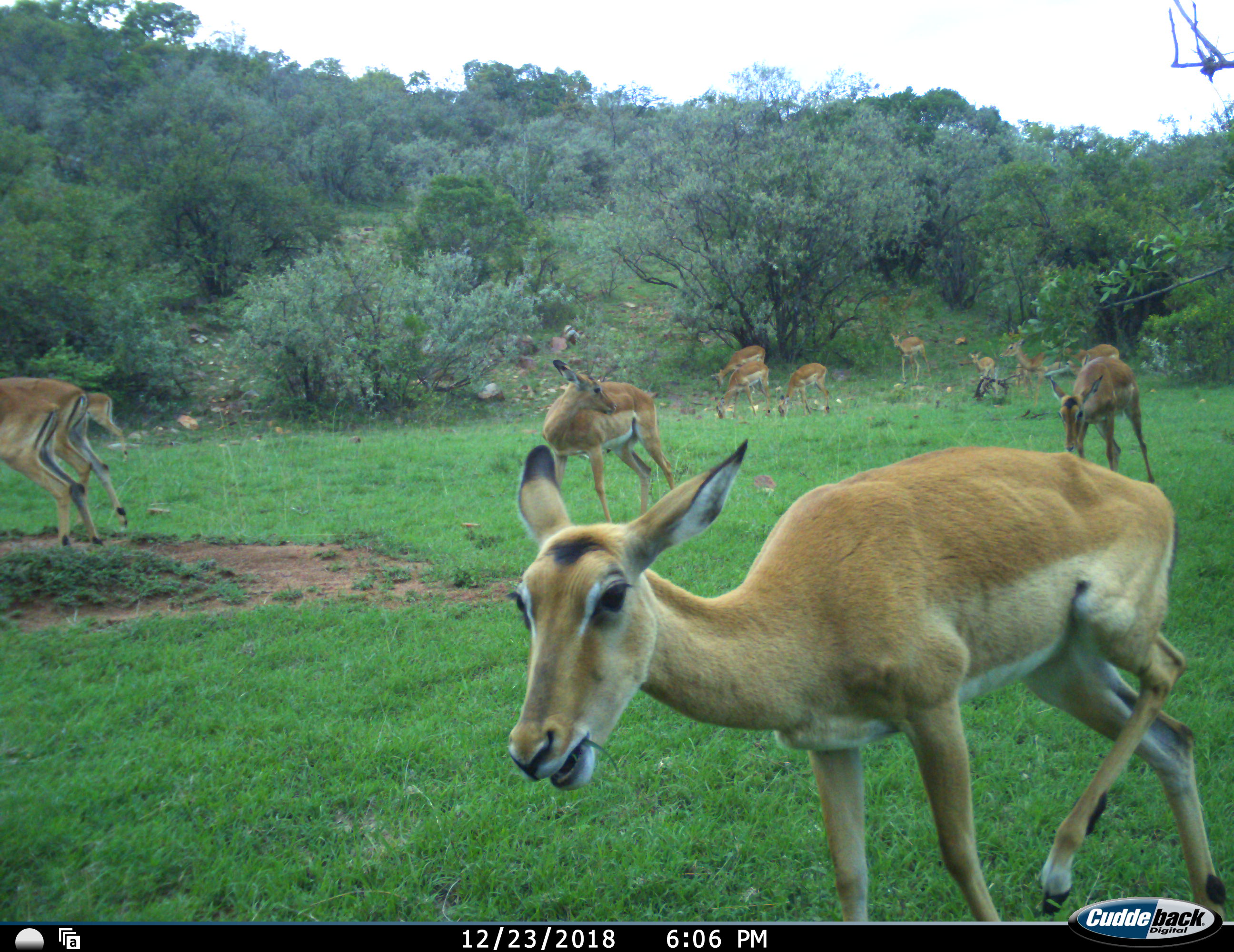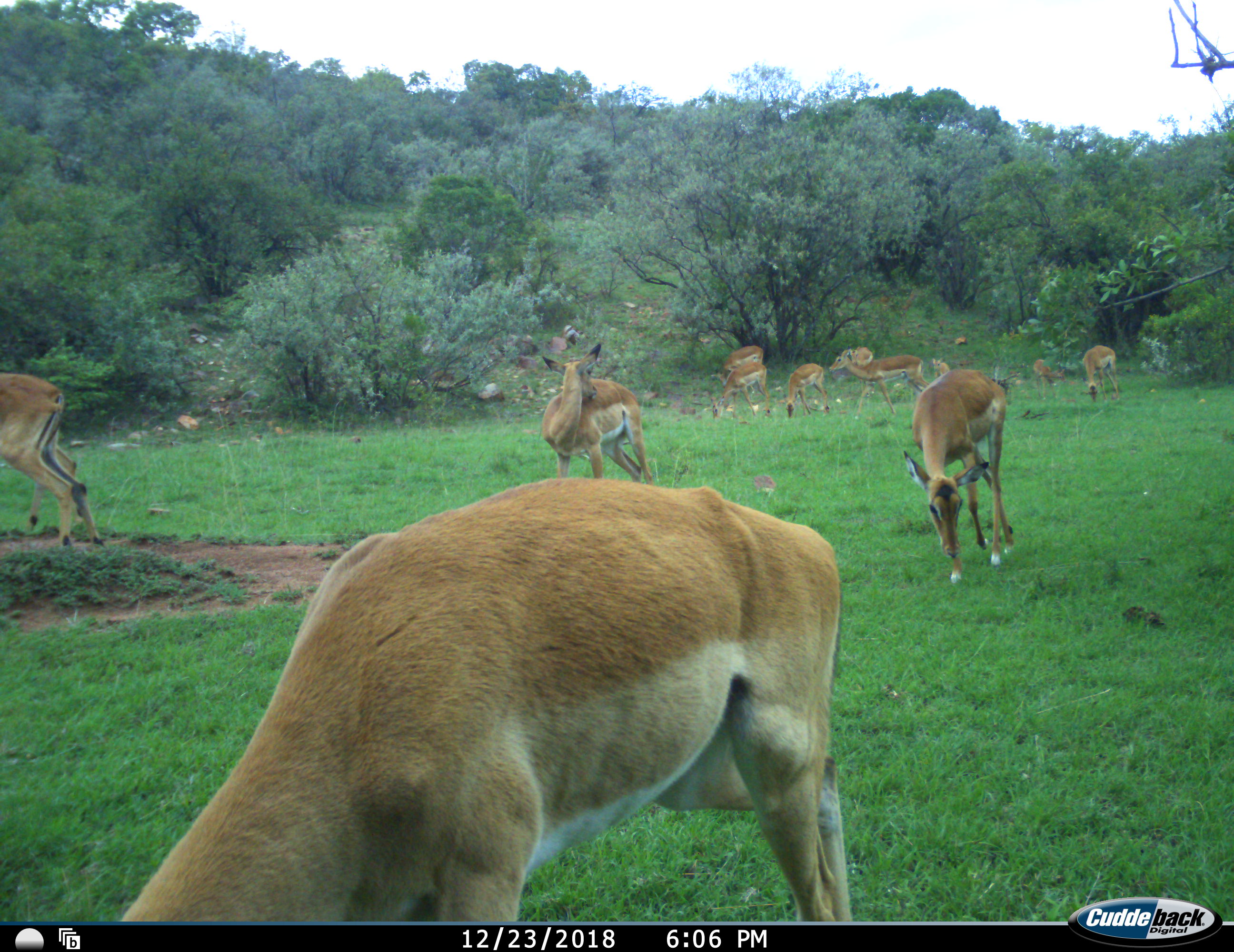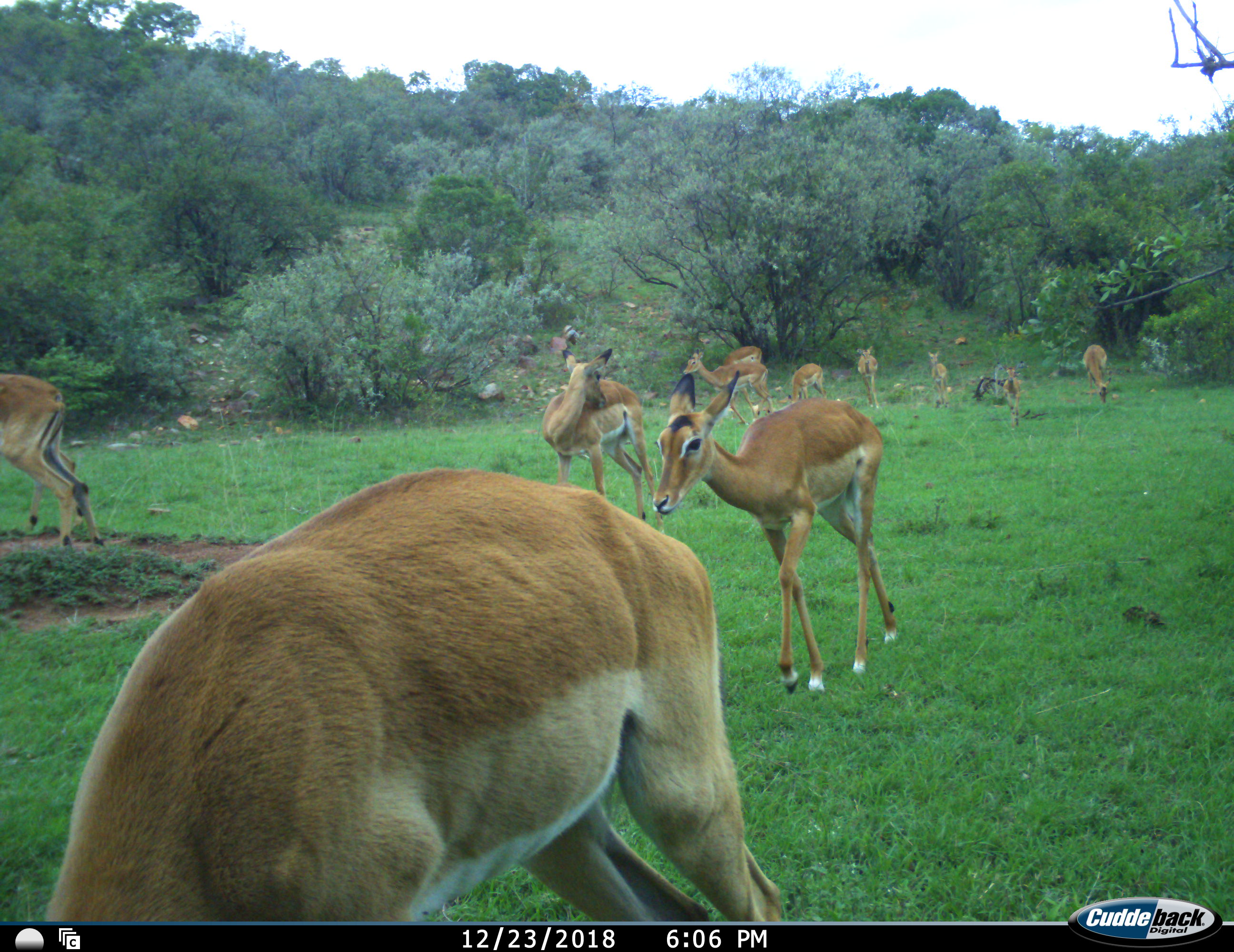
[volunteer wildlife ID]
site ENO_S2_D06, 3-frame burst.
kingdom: Animalia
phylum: Chordata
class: Mammalia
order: Artiodactyla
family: Bovidae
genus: Aepyceros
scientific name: Aepyceros melampus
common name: impala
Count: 11-50.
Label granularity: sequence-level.